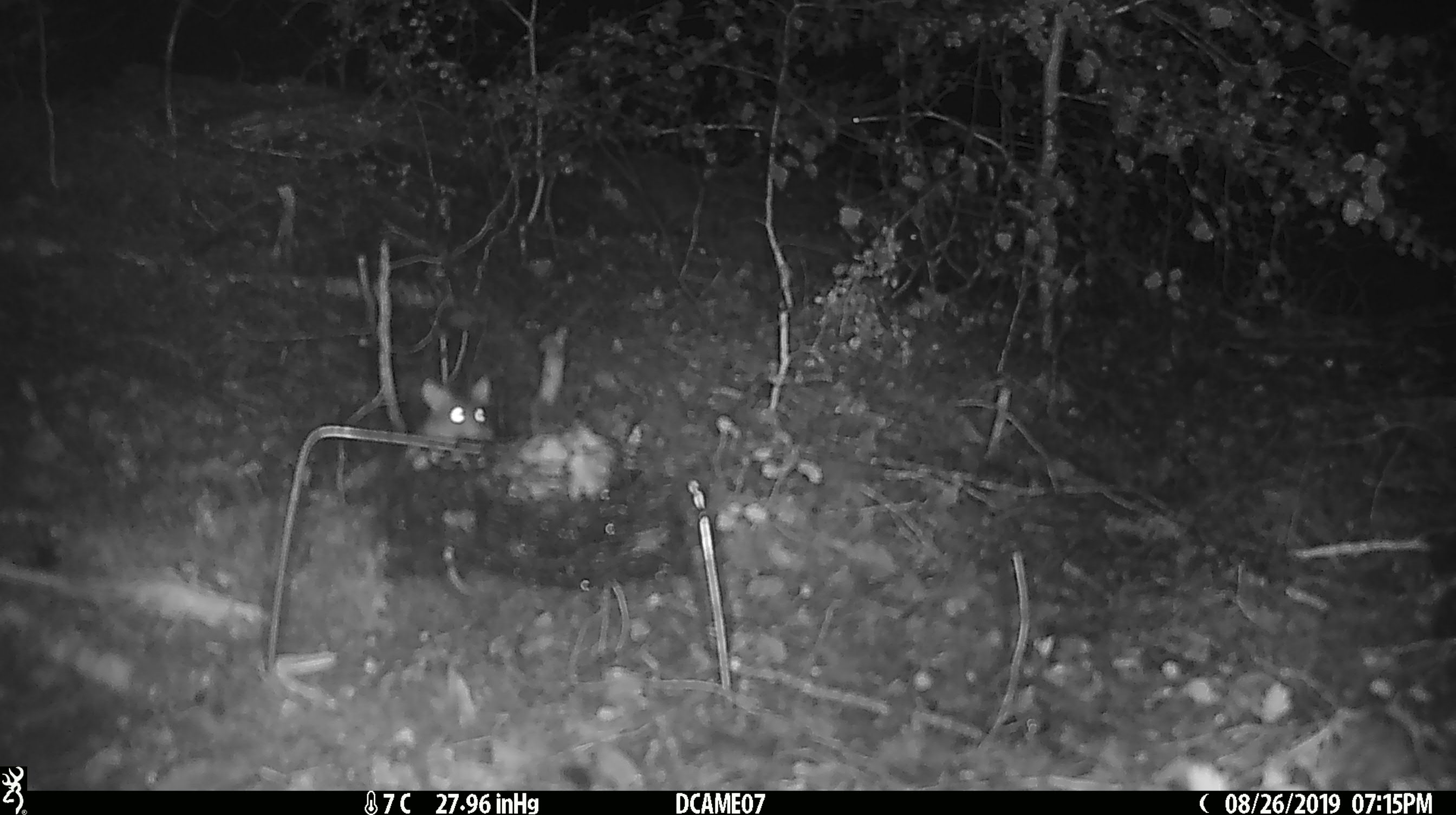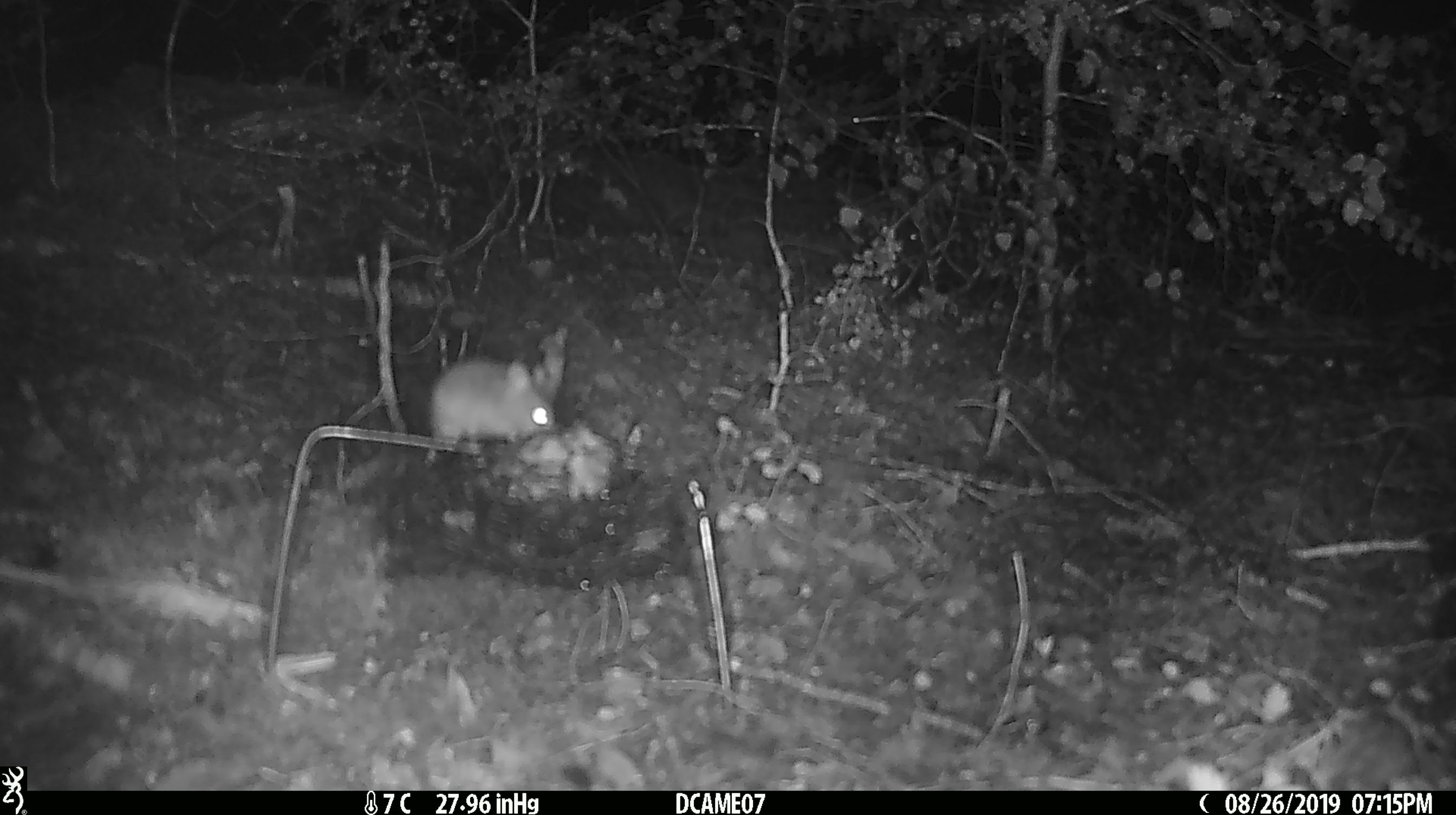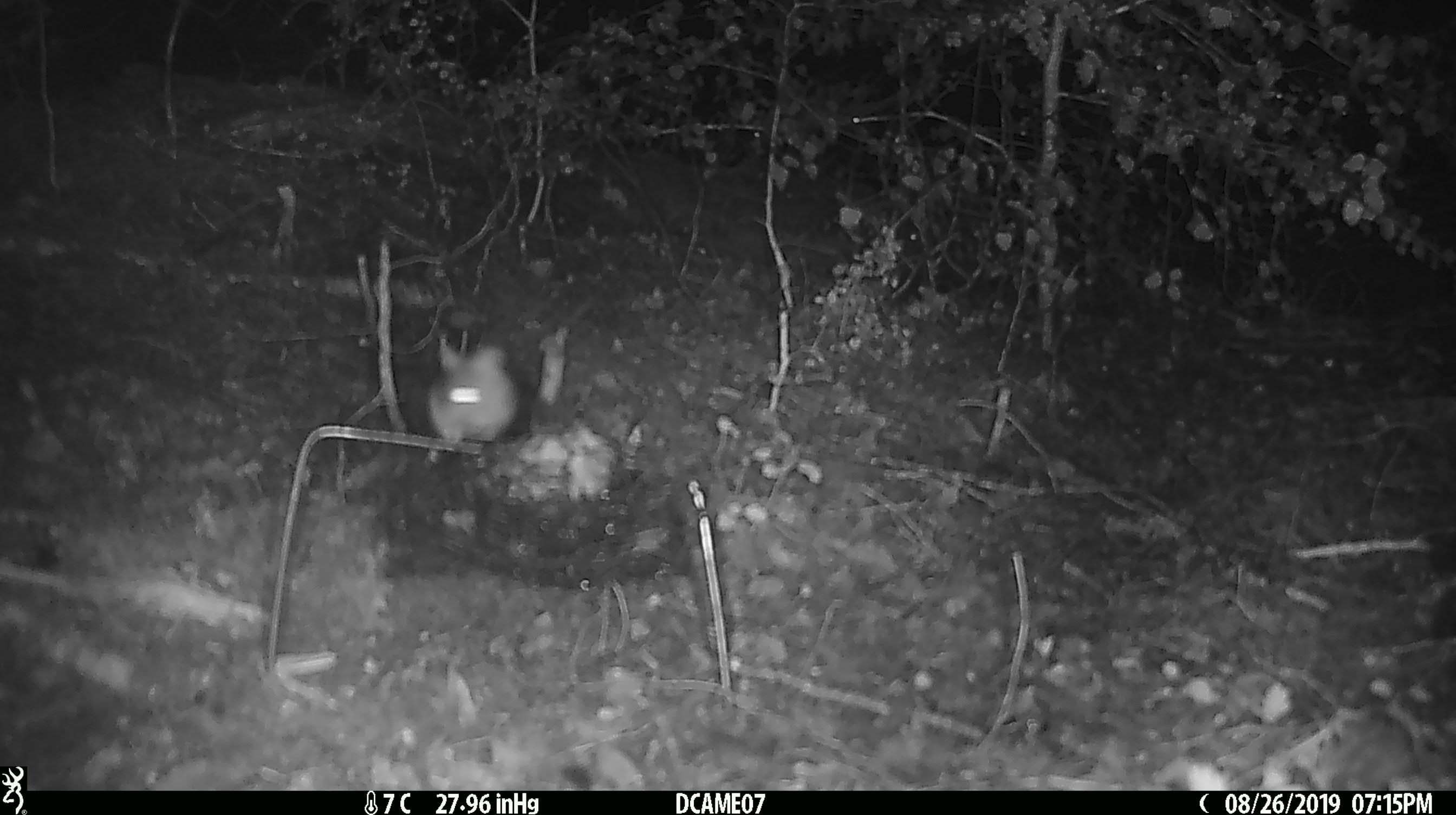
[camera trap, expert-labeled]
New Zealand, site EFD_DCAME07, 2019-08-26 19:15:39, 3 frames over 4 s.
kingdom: Animalia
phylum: Chordata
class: Mammalia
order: Rodentia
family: Muridae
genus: Mus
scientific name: Mus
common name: mouse